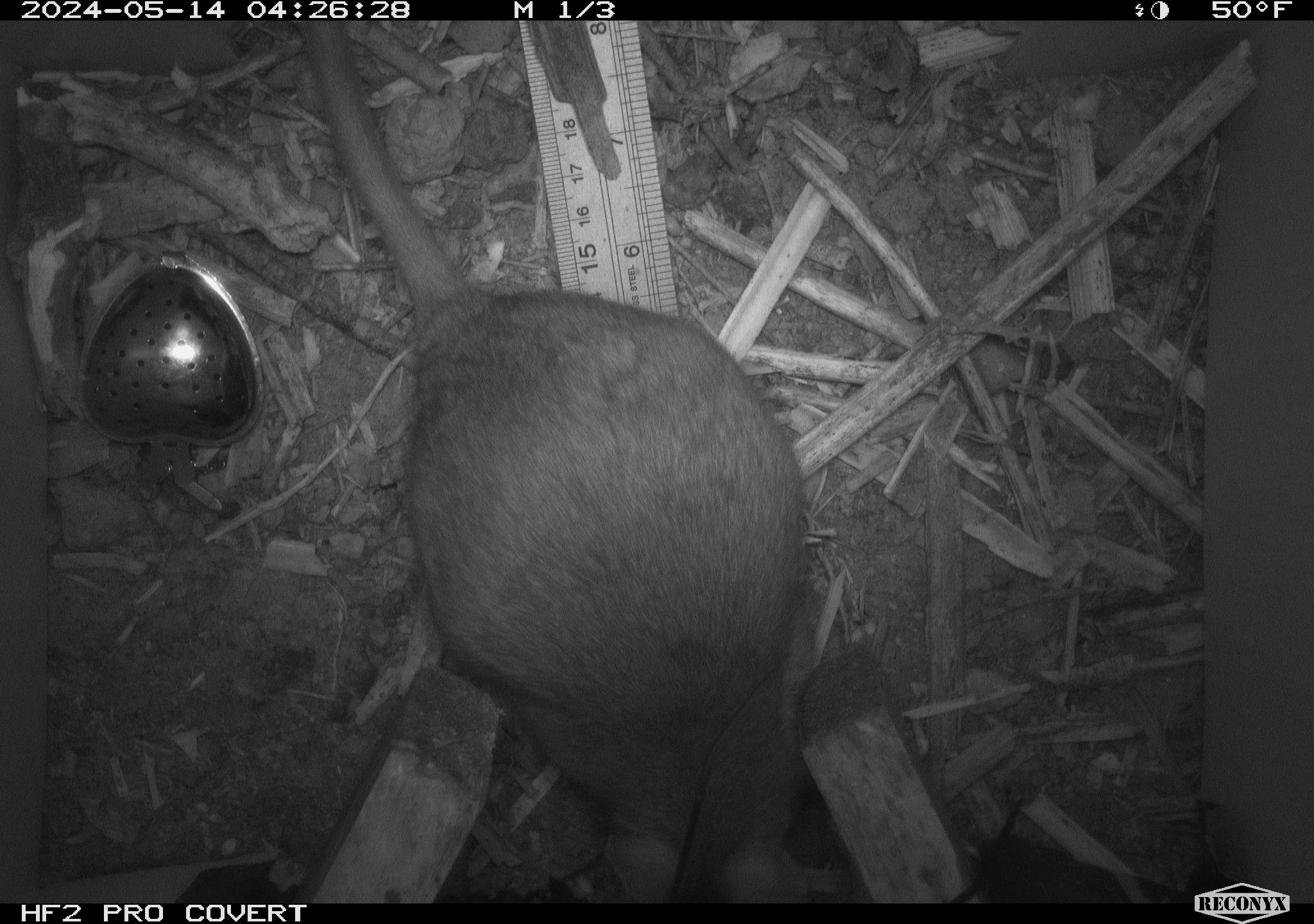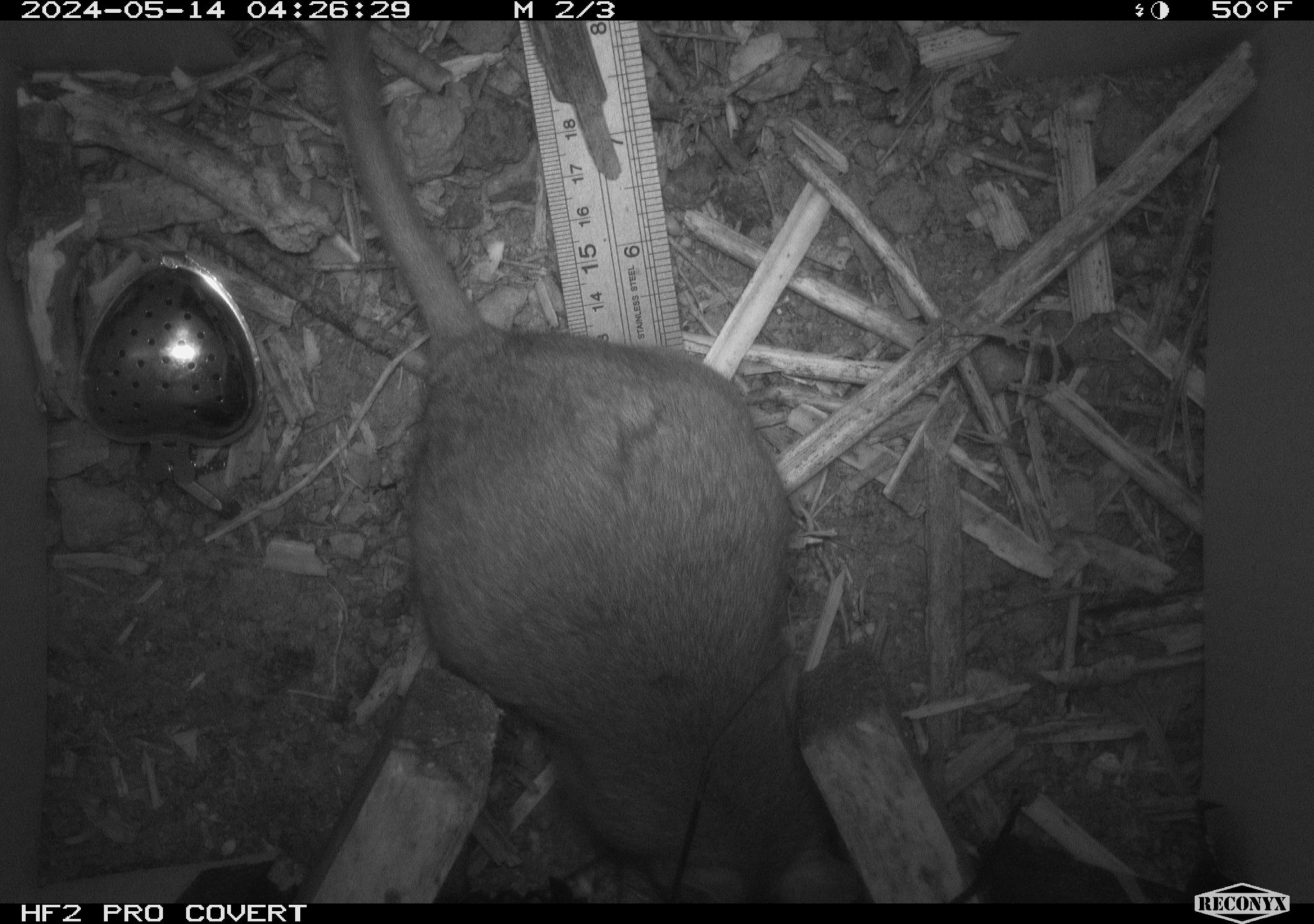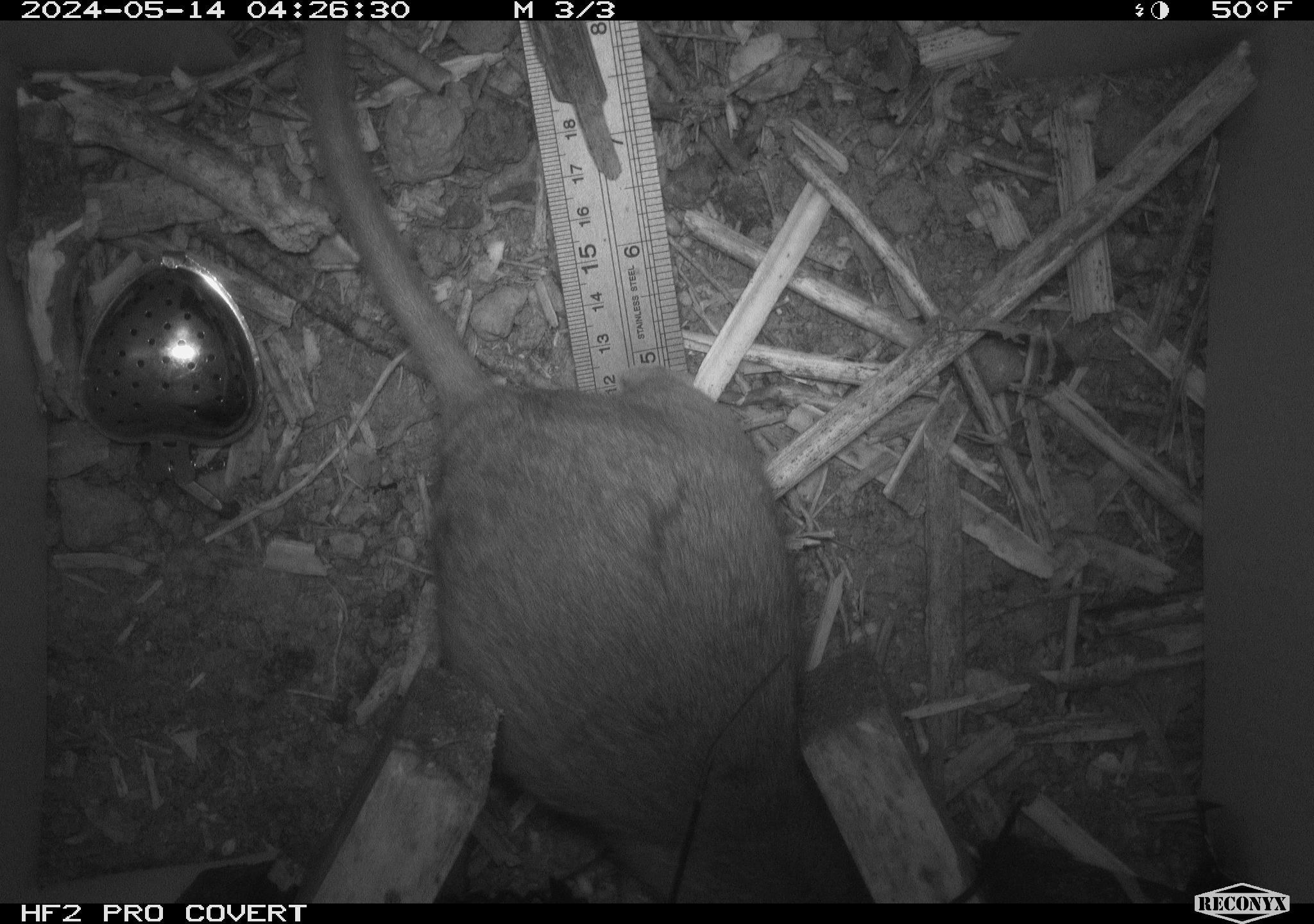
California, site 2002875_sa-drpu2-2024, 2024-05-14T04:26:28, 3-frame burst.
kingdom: Animalia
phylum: Chordata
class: Mammalia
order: Rodentia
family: Cricetidae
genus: Neotoma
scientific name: Neotoma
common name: pack rat or woodrat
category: neotoma species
Neotoma species (pack rat or woodrat) (Neotoma).